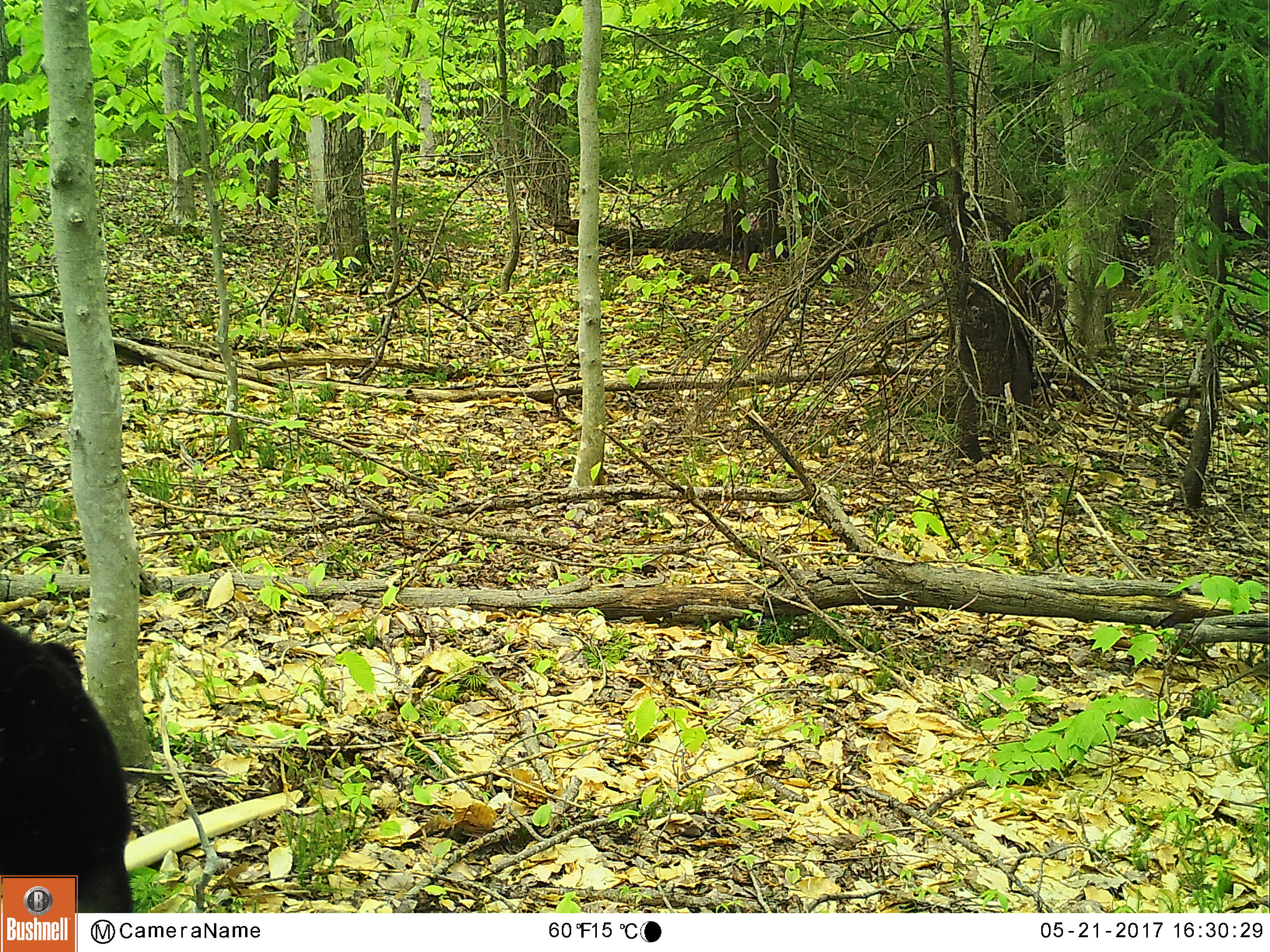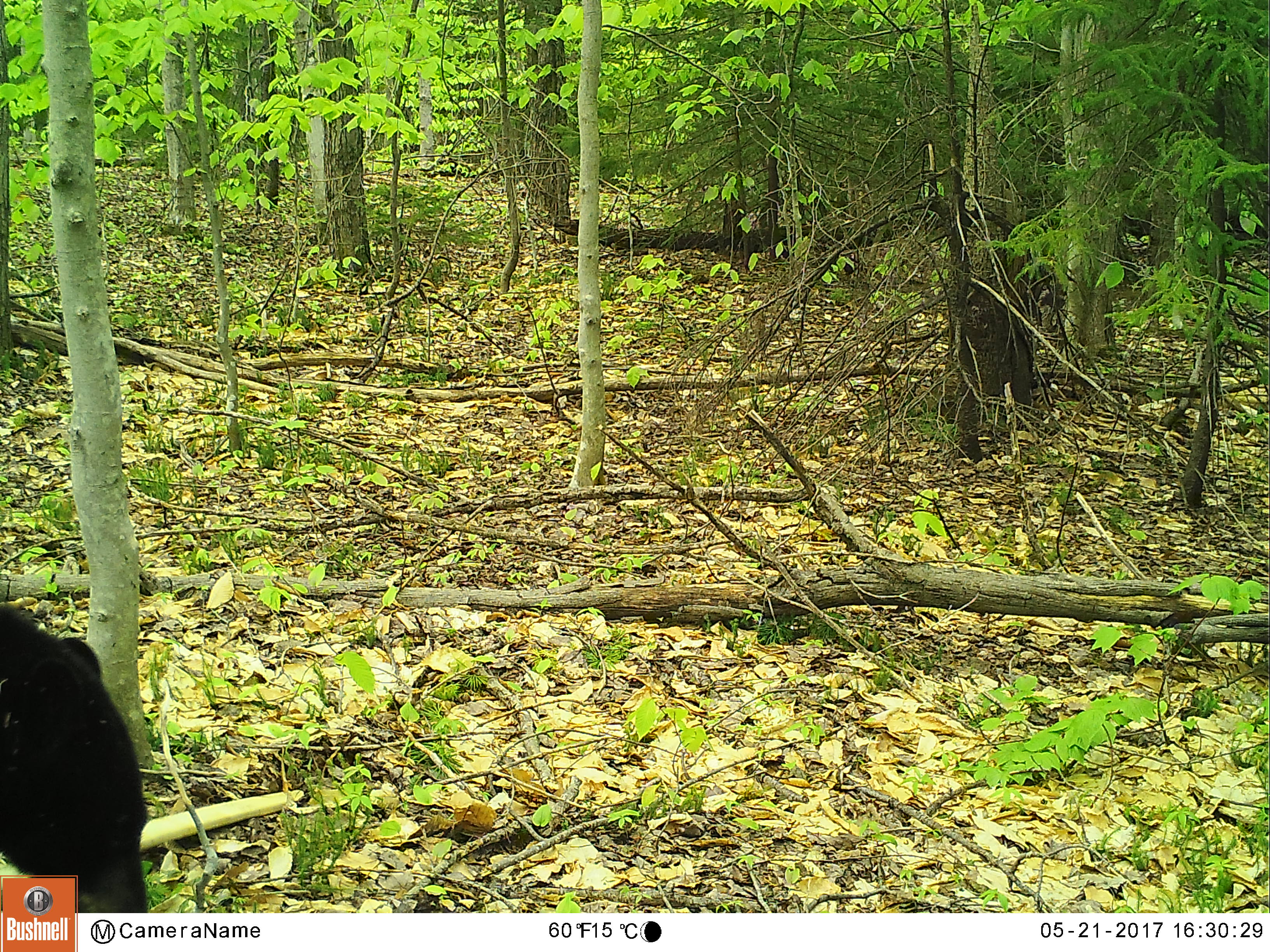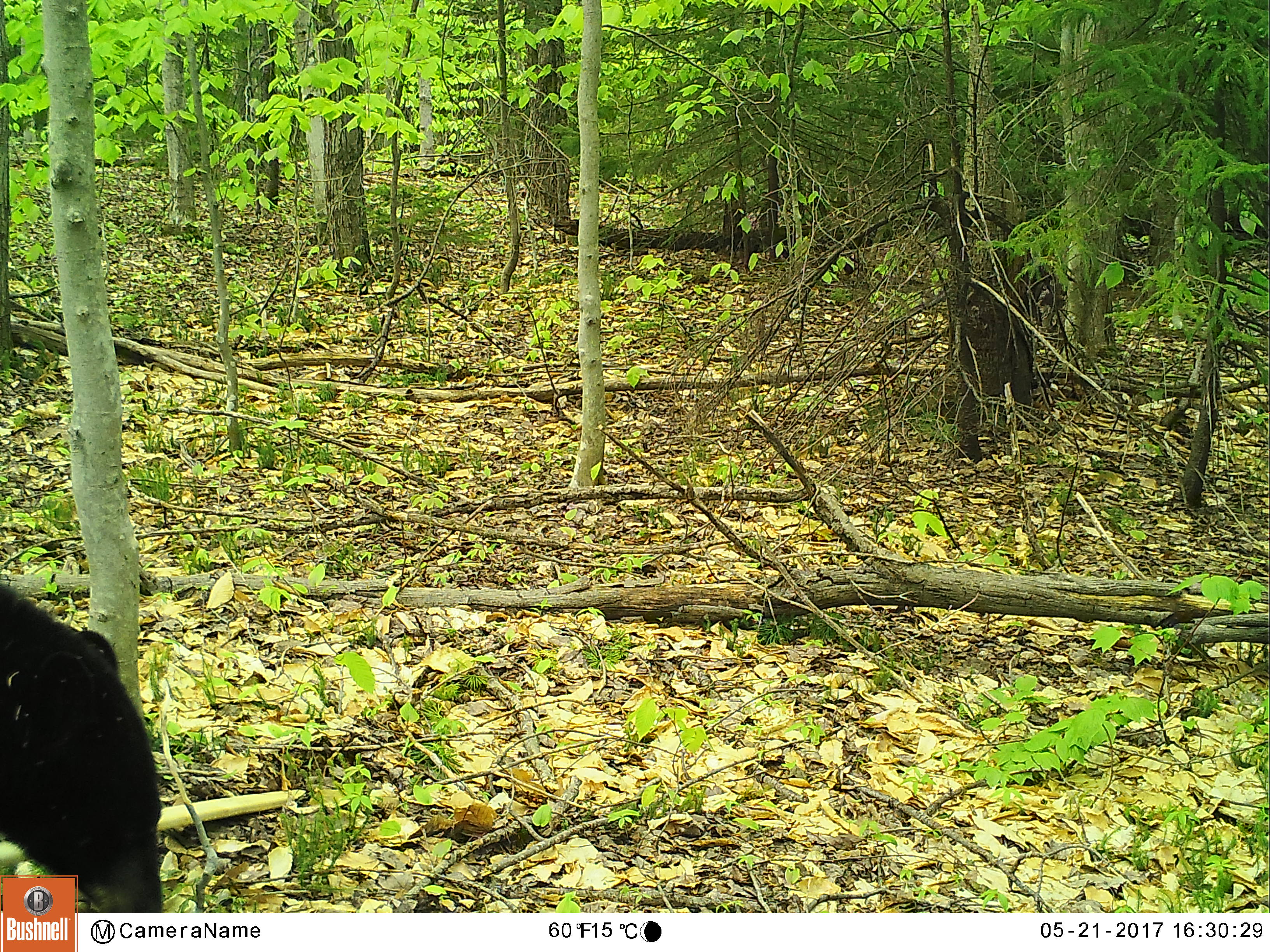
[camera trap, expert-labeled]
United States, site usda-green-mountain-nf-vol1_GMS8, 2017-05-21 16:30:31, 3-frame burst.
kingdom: Animalia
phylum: Chordata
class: Mammalia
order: Carnivora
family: Ursidae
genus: Ursus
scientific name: Ursus americanus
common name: black bear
Black bear (Ursus americanus).